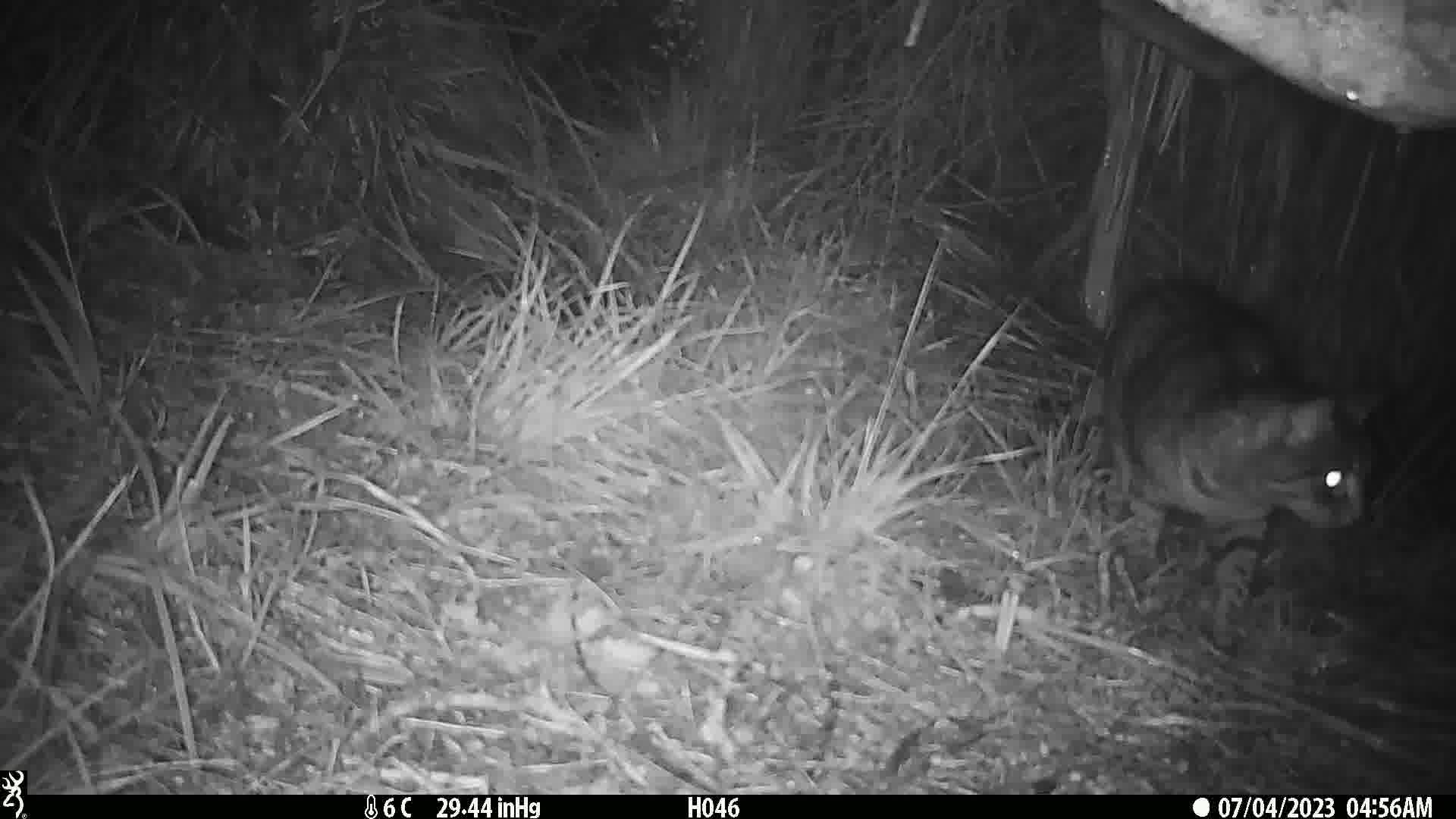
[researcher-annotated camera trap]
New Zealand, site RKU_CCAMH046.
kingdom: Animalia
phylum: Chordata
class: Mammalia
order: Carnivora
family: Felidae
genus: Felis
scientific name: Felis catus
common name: domestic cat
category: cat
Cat (domestic cat) (Felis catus).